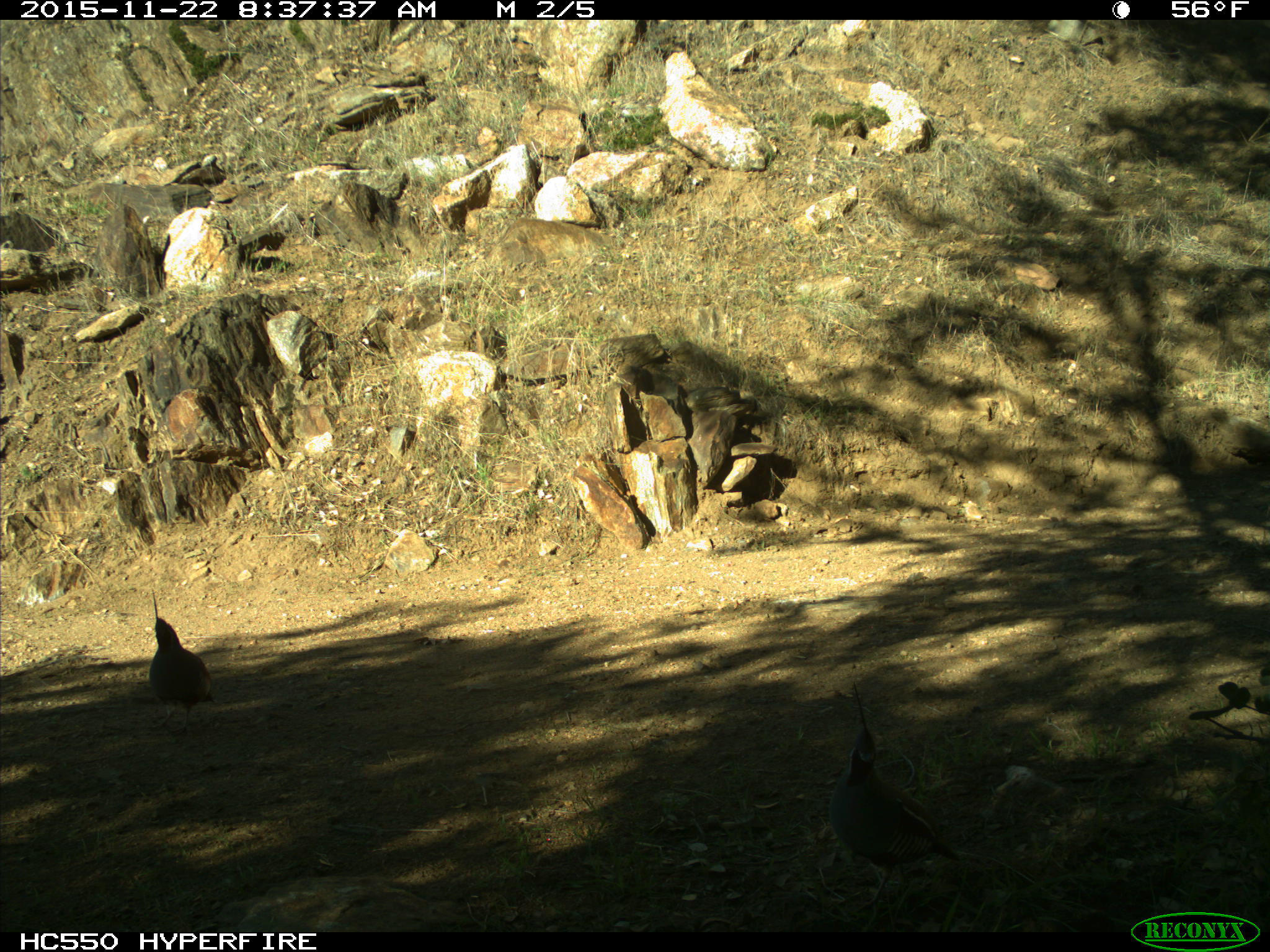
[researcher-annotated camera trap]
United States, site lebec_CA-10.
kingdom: Animalia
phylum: Chordata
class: Aves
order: Galliformes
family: Odontophoridae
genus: Callipepla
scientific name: Callipepla californica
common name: california quail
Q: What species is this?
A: Callipepla californica (california quail).